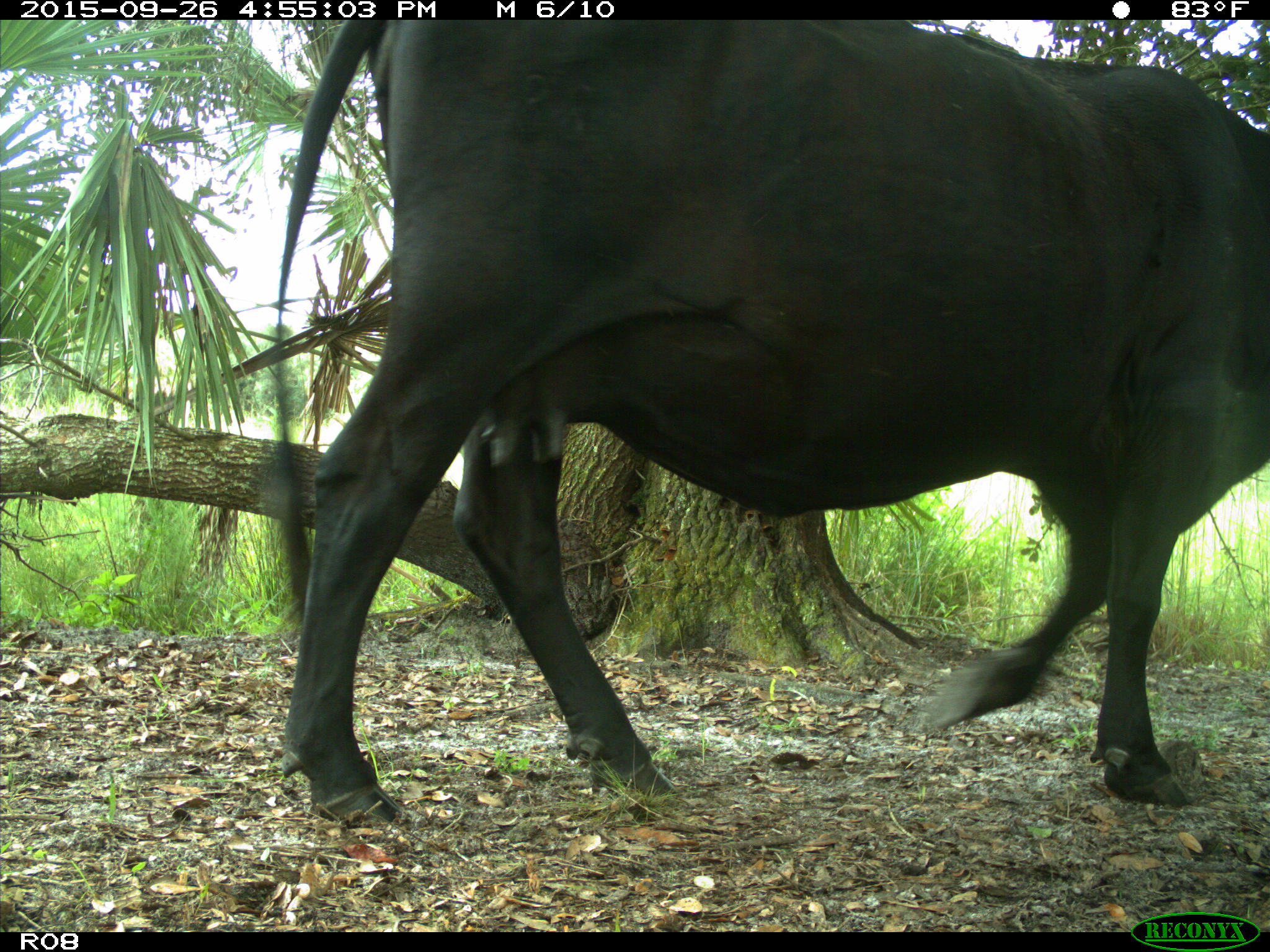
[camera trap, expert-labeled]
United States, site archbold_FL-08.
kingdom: Animalia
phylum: Chordata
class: Mammalia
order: Artiodactyla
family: Bovidae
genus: Bos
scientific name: Bos taurus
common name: domestic cow